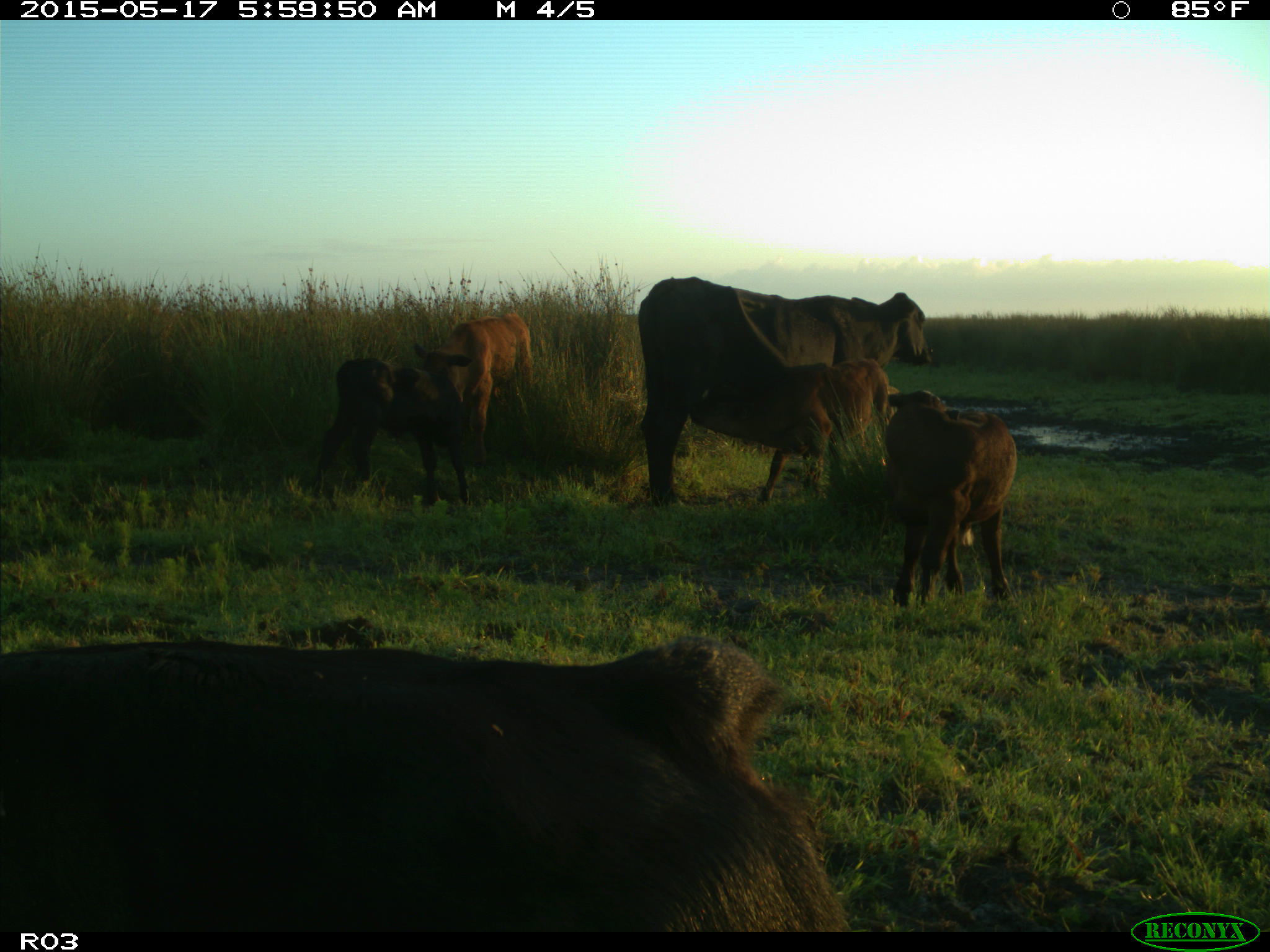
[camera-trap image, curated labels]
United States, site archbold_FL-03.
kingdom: Animalia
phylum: Chordata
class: Mammalia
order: Artiodactyla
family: Bovidae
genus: Bos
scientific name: Bos taurus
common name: domestic cow